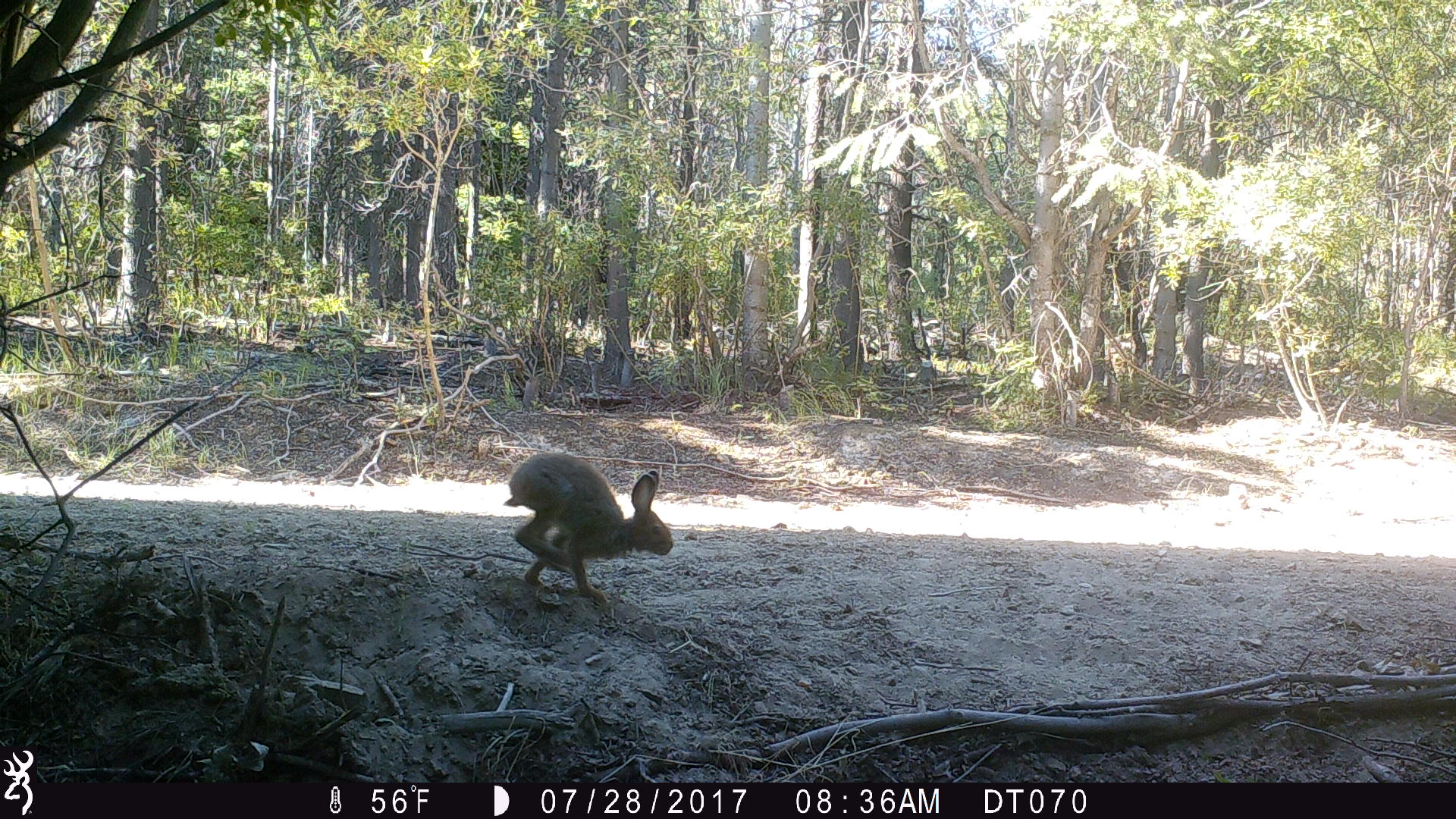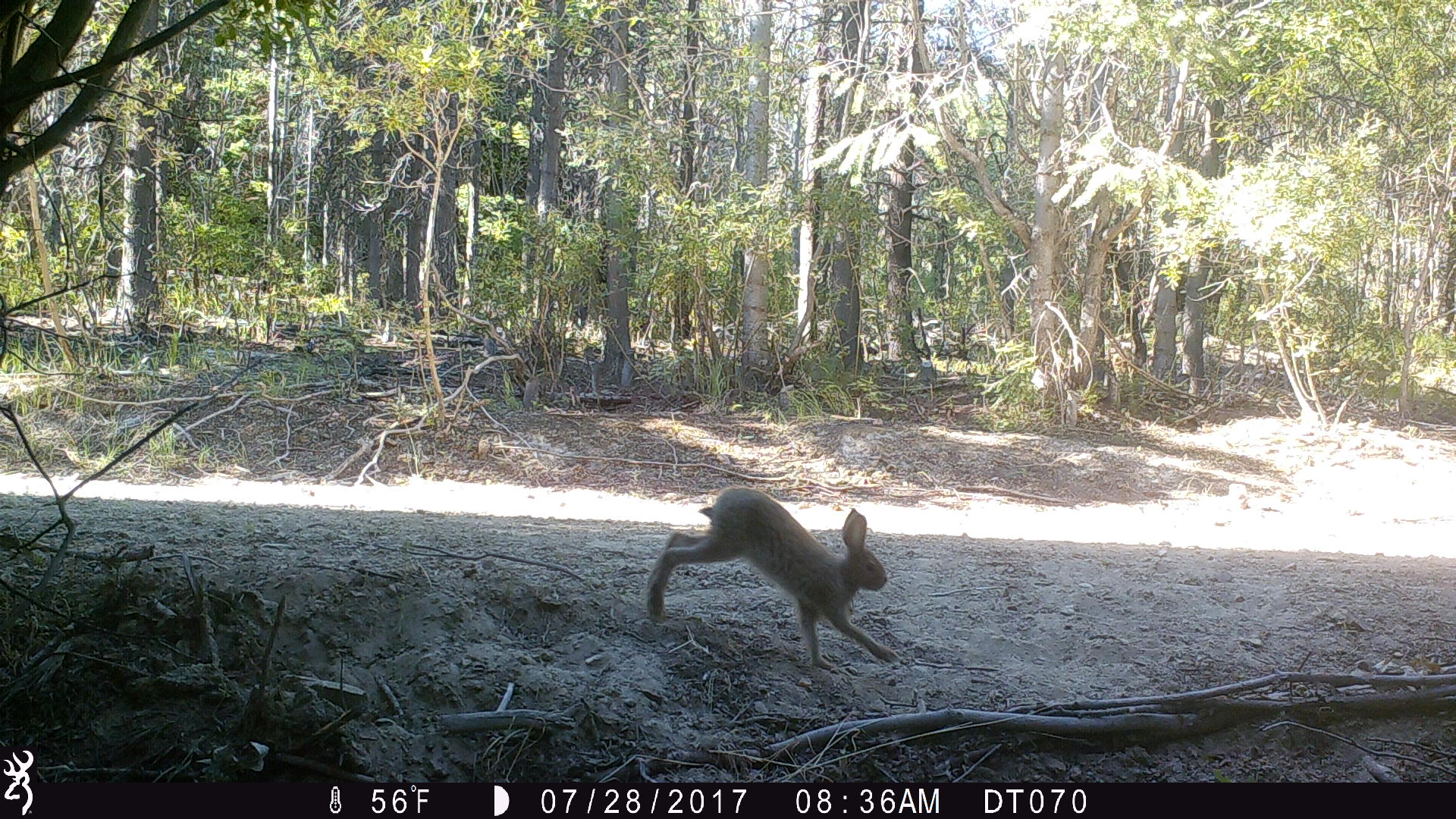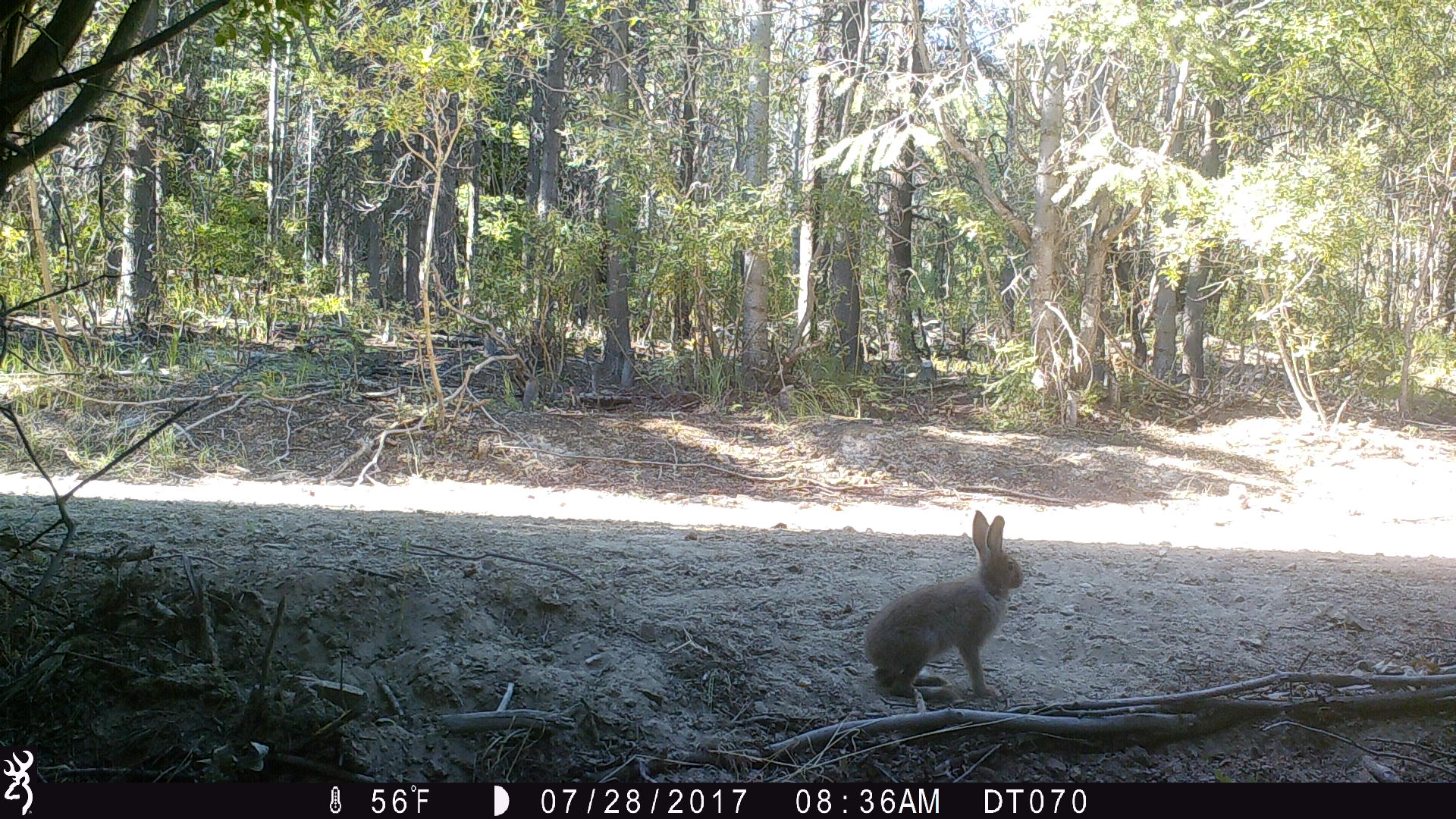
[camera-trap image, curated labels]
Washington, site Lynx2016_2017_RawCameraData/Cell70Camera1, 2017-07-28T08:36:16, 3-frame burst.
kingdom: Animalia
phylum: Chordata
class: Mammalia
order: Lagomorpha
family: Leporidae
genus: Lepus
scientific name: Lepus americanus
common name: snowshoe hare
Lepus americanus (snowshoe hare). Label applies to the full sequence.